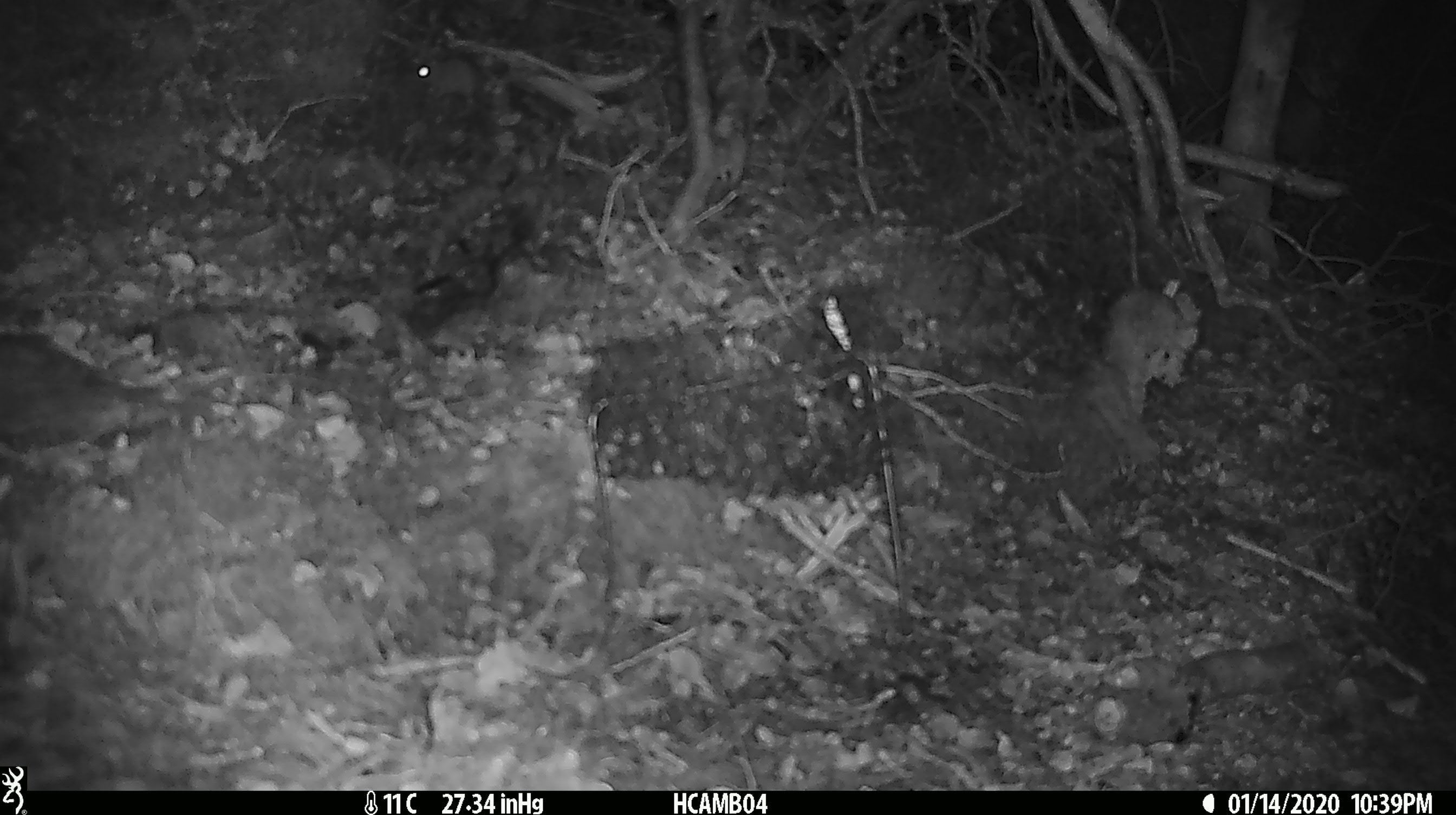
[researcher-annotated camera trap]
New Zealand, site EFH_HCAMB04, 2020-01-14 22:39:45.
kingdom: Animalia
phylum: Chordata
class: Mammalia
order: Rodentia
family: Muridae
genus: Mus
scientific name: Mus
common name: mouse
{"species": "mouse (Mus)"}